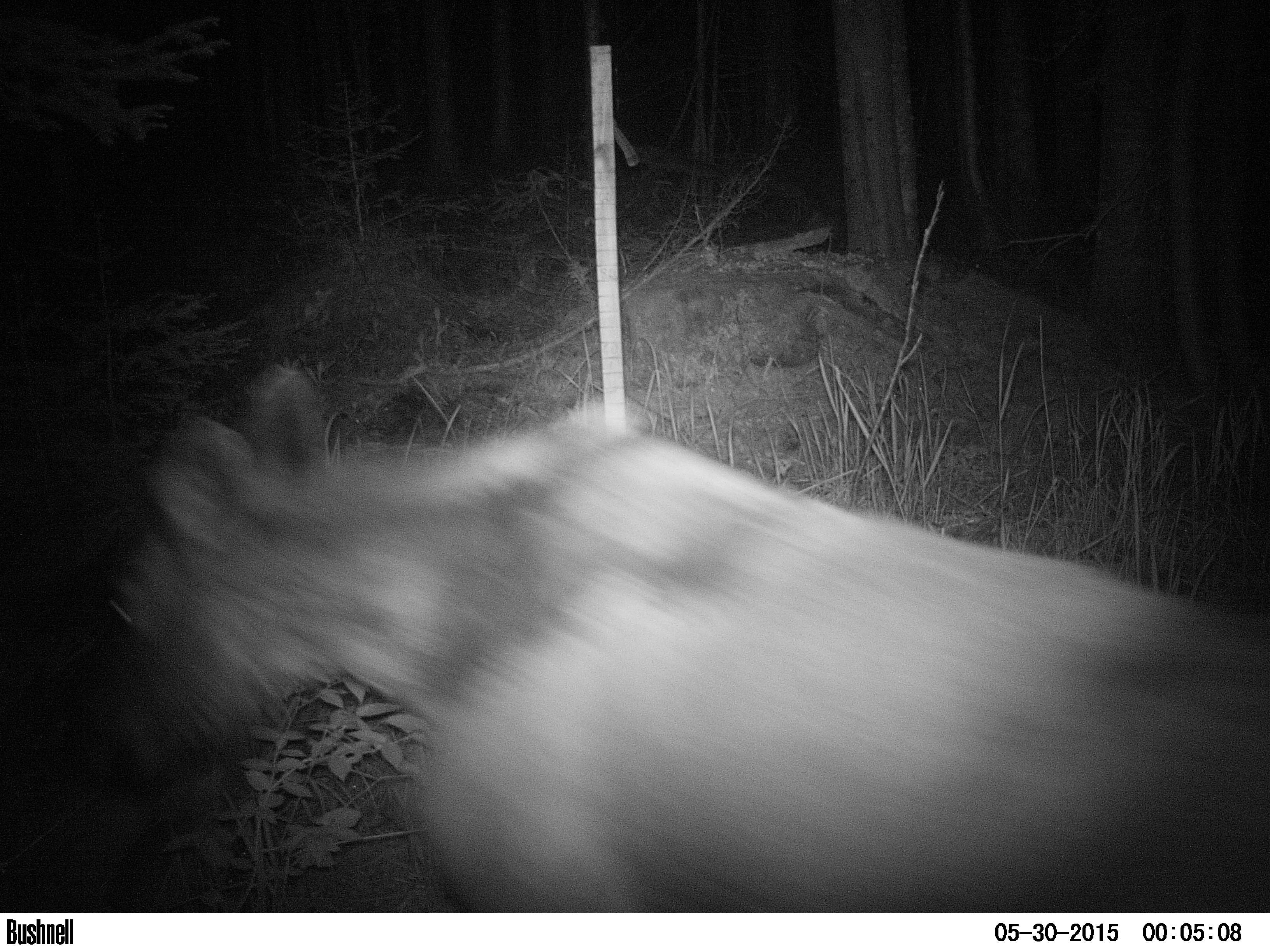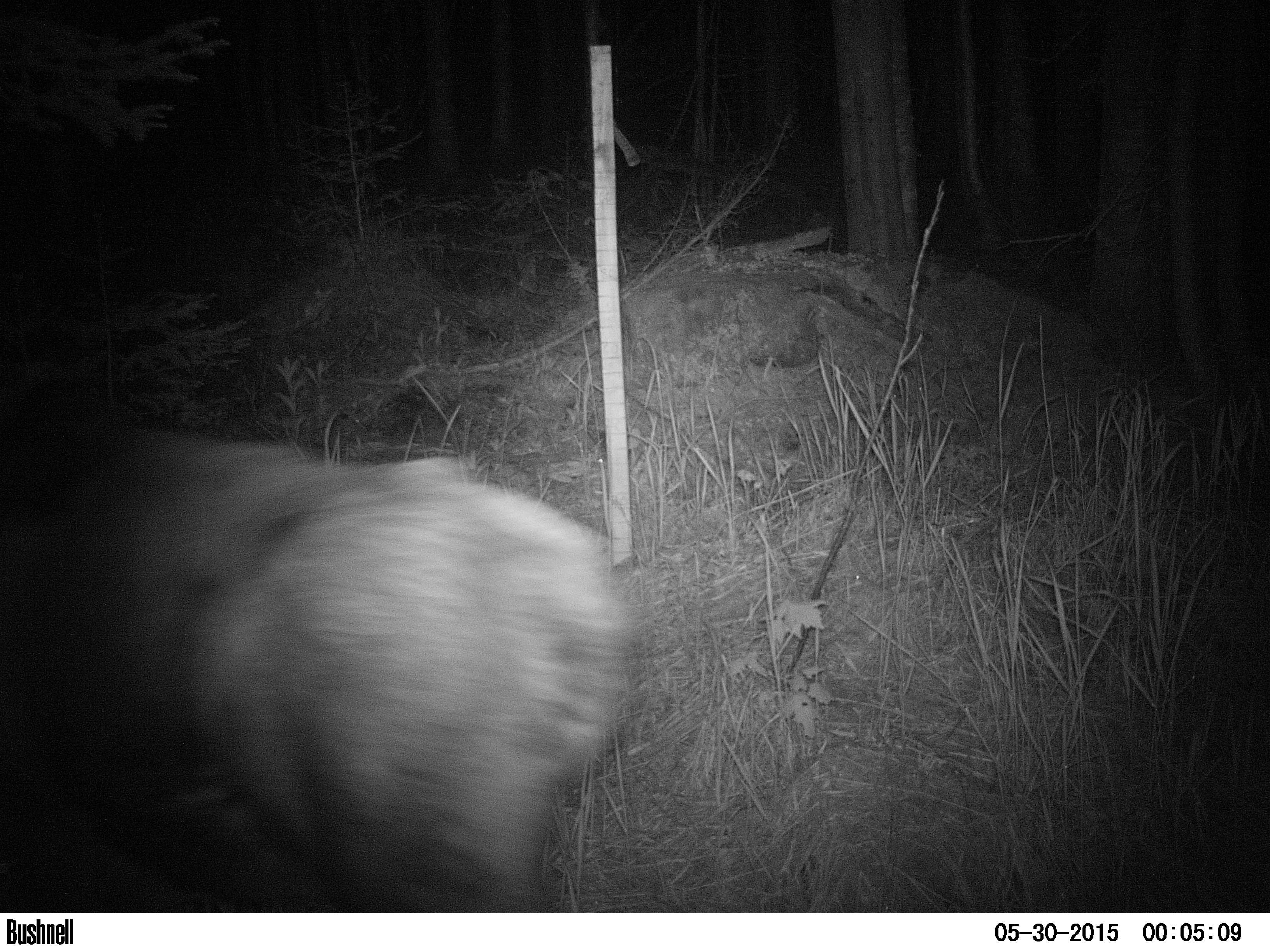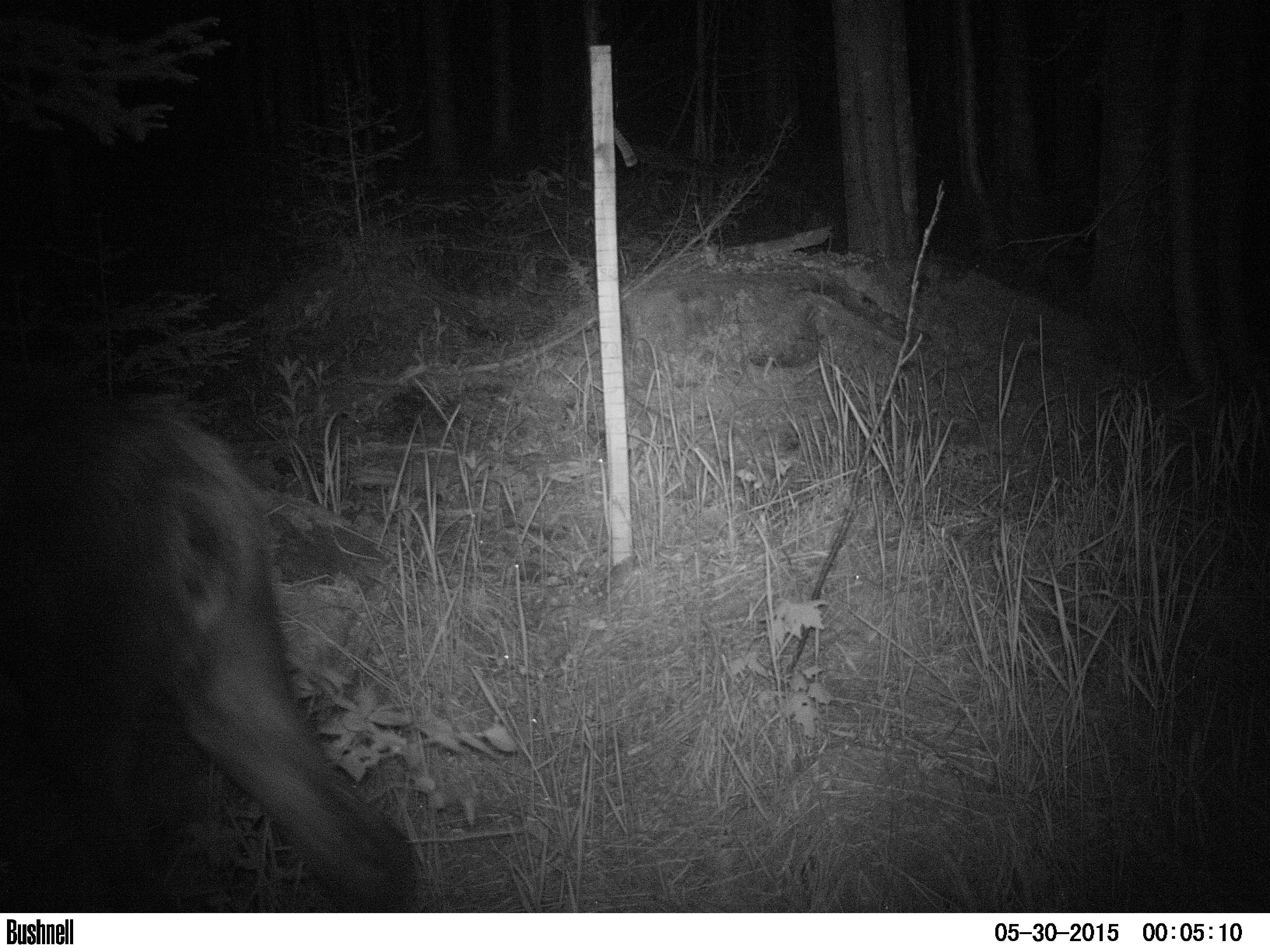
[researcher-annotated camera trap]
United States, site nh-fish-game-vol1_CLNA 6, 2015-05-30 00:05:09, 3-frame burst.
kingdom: Animalia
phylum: Chordata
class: Mammalia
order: Artiodactyla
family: Cervidae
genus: Alces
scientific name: Alces alces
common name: moose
Moose (Alces alces).